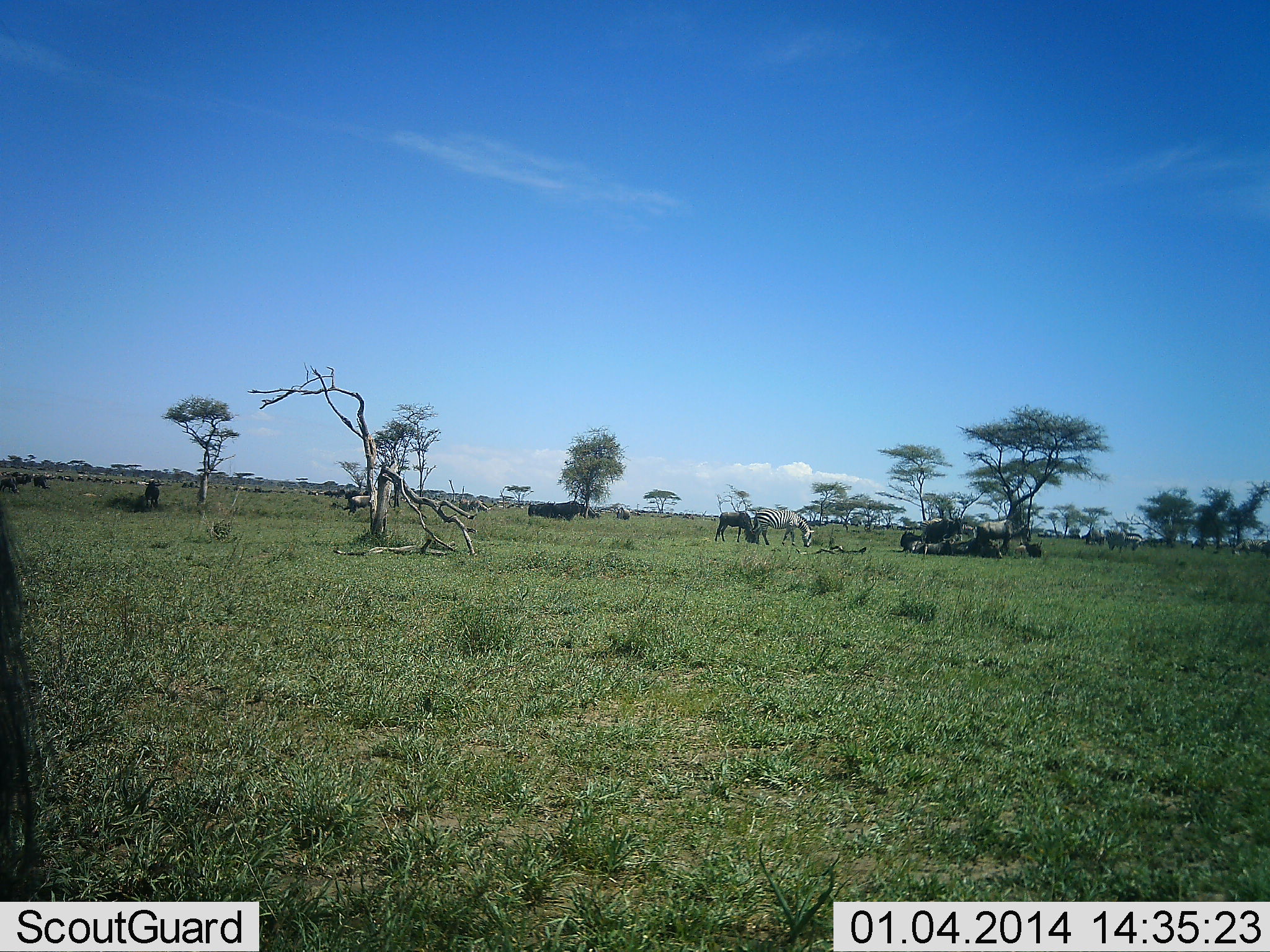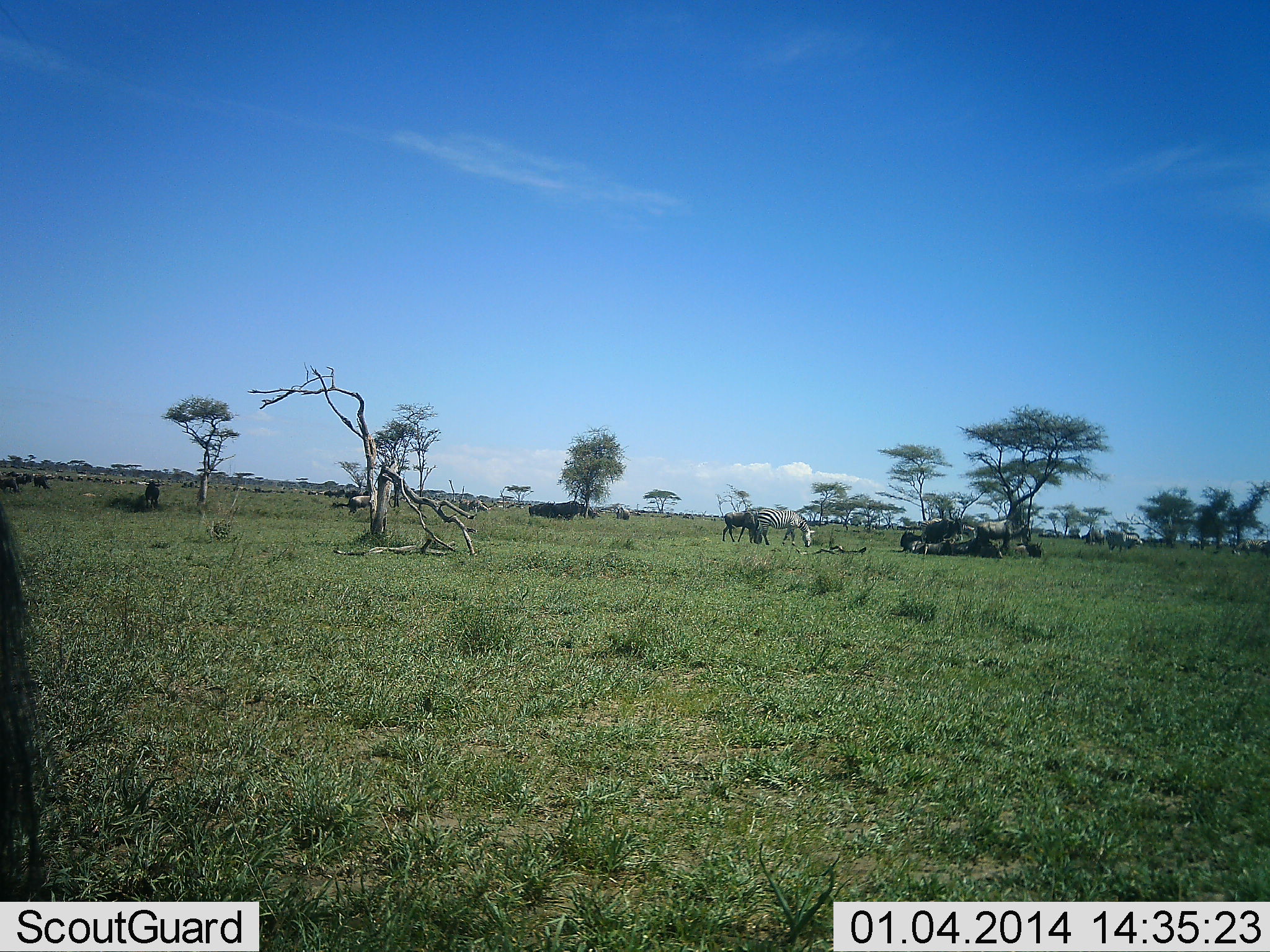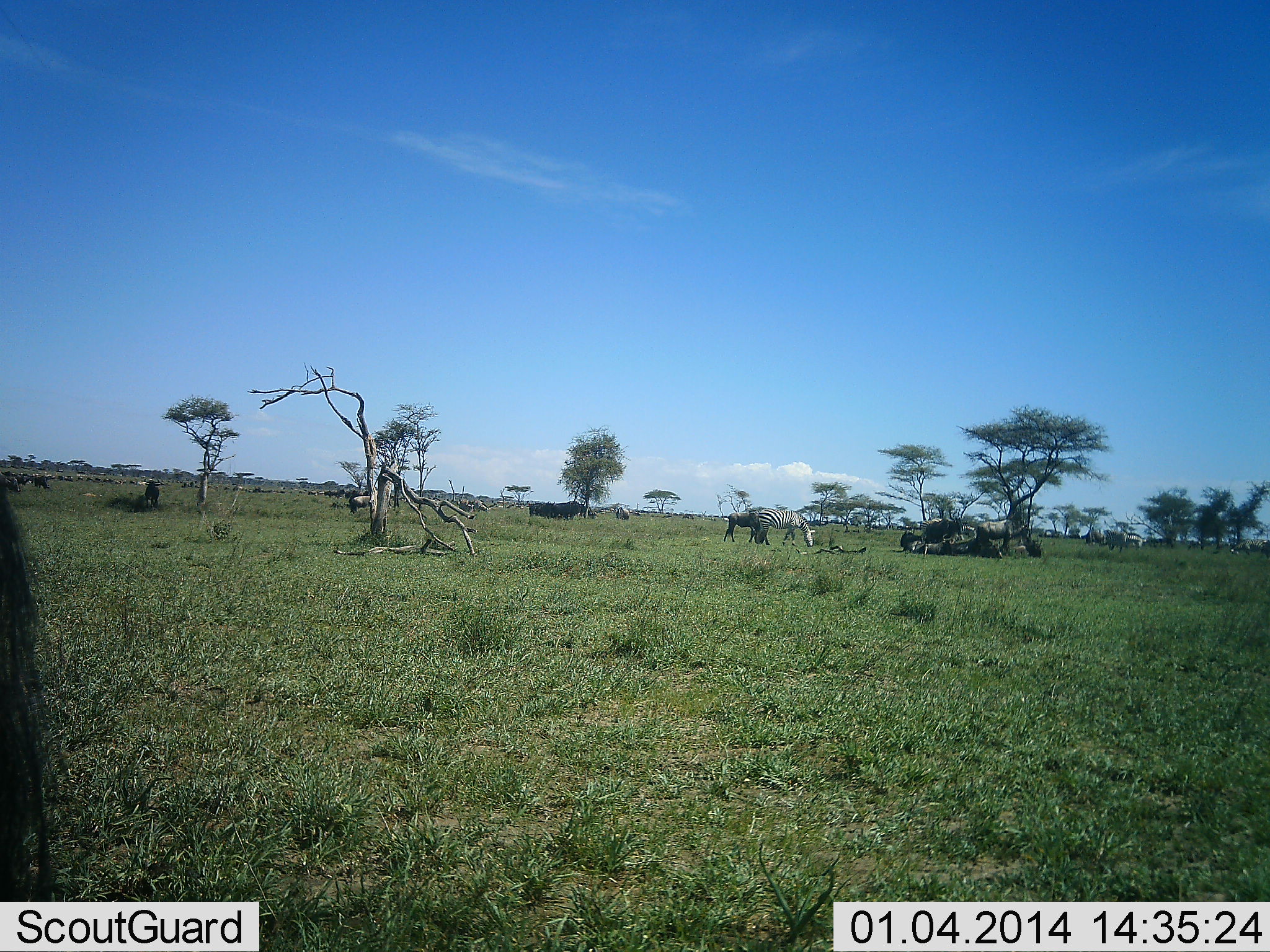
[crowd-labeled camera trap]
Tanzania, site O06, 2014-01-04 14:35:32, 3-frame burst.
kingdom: Animalia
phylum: Chordata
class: Mammalia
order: Artiodactyla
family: Bovidae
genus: Connochaetes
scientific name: Connochaetes taurinus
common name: blue wildebeest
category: wildebeest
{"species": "wildebeest (blue wildebeest) (Connochaetes taurinus)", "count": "11-50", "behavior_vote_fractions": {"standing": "30%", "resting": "20%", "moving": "40%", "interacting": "0%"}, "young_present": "0%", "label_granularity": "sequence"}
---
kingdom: Animalia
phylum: Chordata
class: Mammalia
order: Perissodactyla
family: Equidae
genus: Equus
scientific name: Equus quagga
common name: plains zebra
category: zebra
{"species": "zebra (plains zebra) (Equus quagga)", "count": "2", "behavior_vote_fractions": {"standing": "12%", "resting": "6%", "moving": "12%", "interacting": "0%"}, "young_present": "19%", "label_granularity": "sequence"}